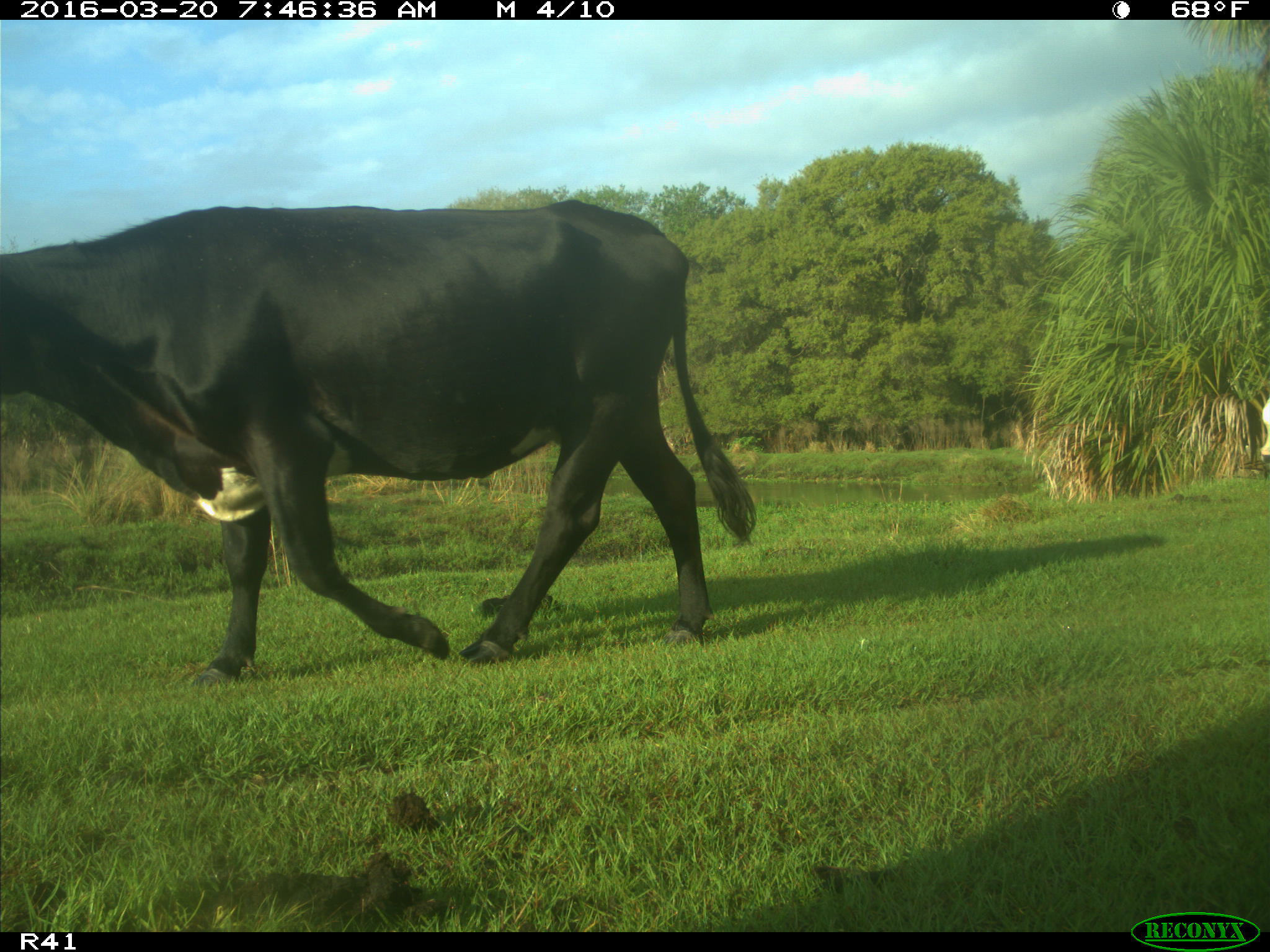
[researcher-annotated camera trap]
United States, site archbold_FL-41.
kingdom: Animalia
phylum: Chordata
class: Mammalia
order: Artiodactyla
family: Bovidae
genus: Bos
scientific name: Bos taurus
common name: domestic cow